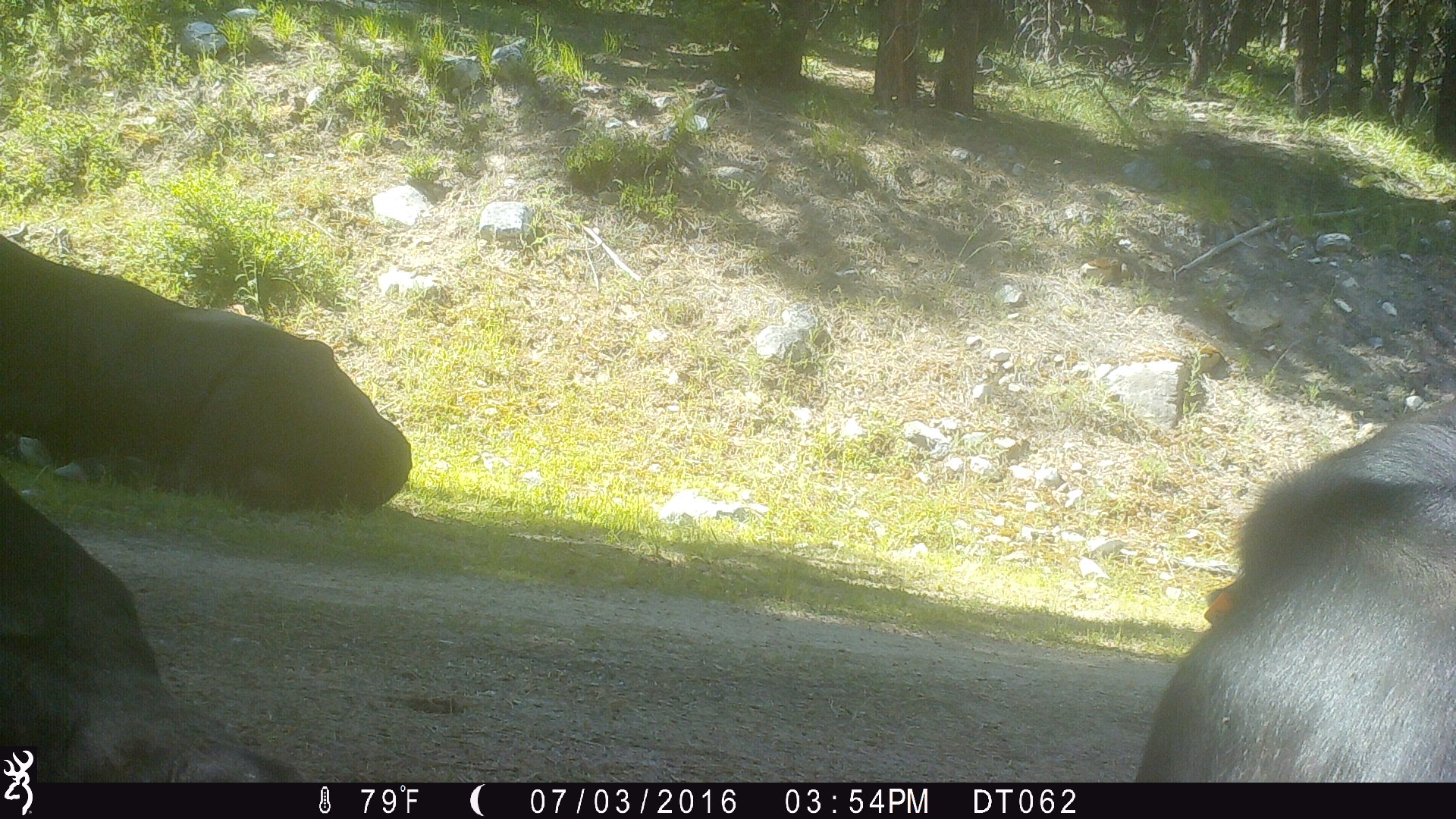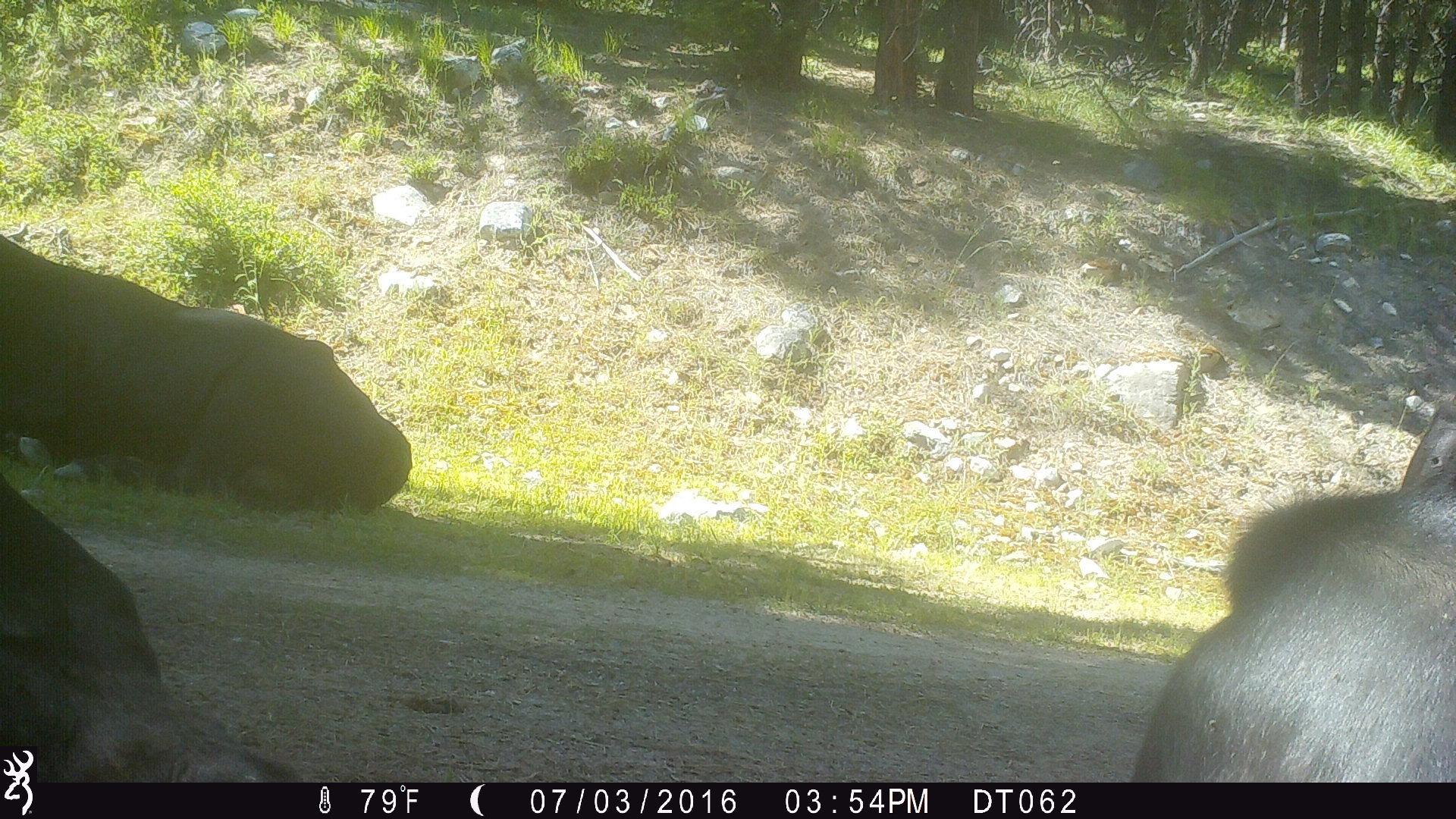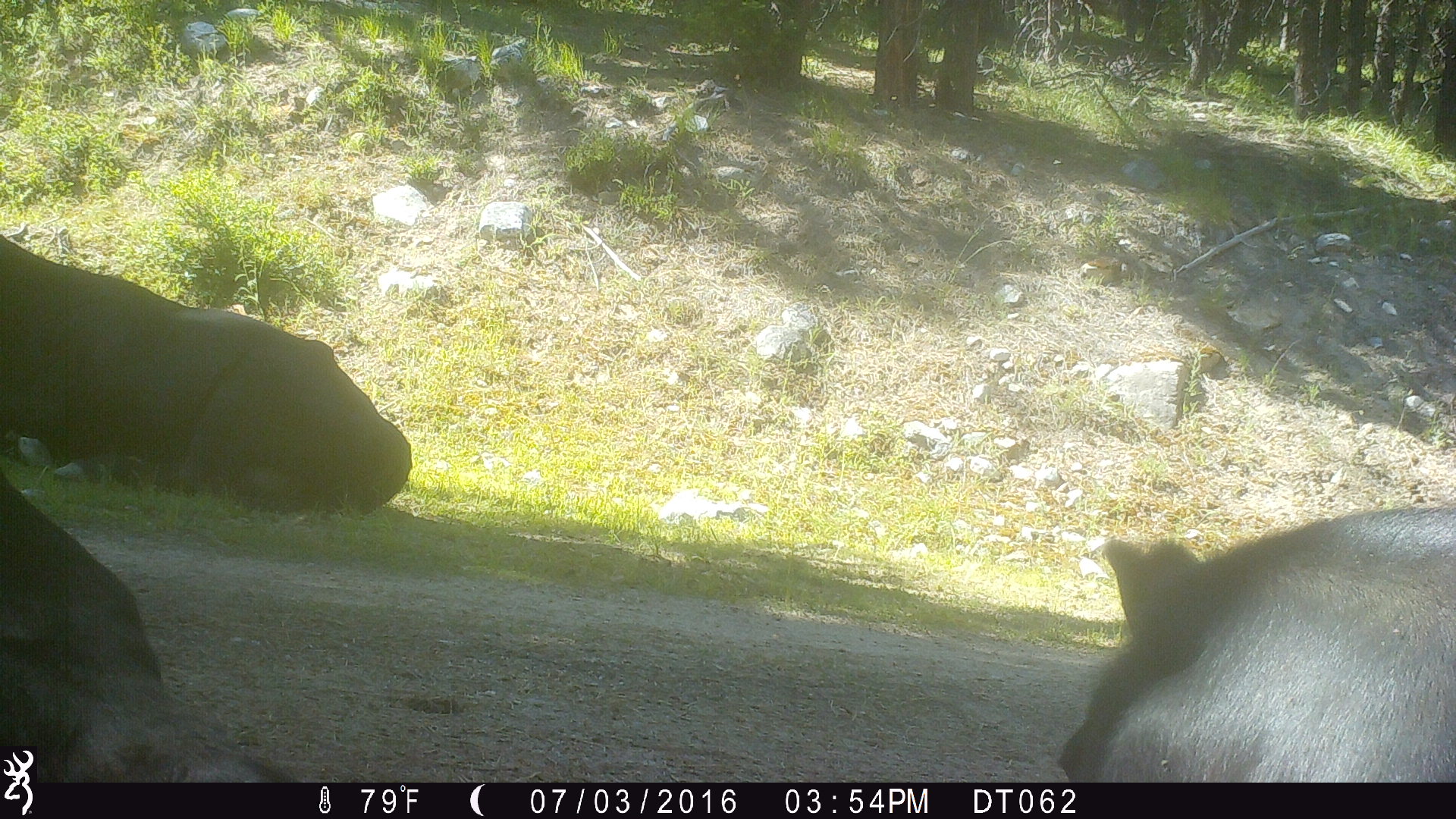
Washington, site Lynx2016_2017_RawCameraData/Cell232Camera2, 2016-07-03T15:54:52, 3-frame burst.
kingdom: Animalia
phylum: Chordata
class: Mammalia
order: Artiodactyla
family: Bovidae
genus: Bos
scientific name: Bos taurus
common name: domestic cattle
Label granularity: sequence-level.